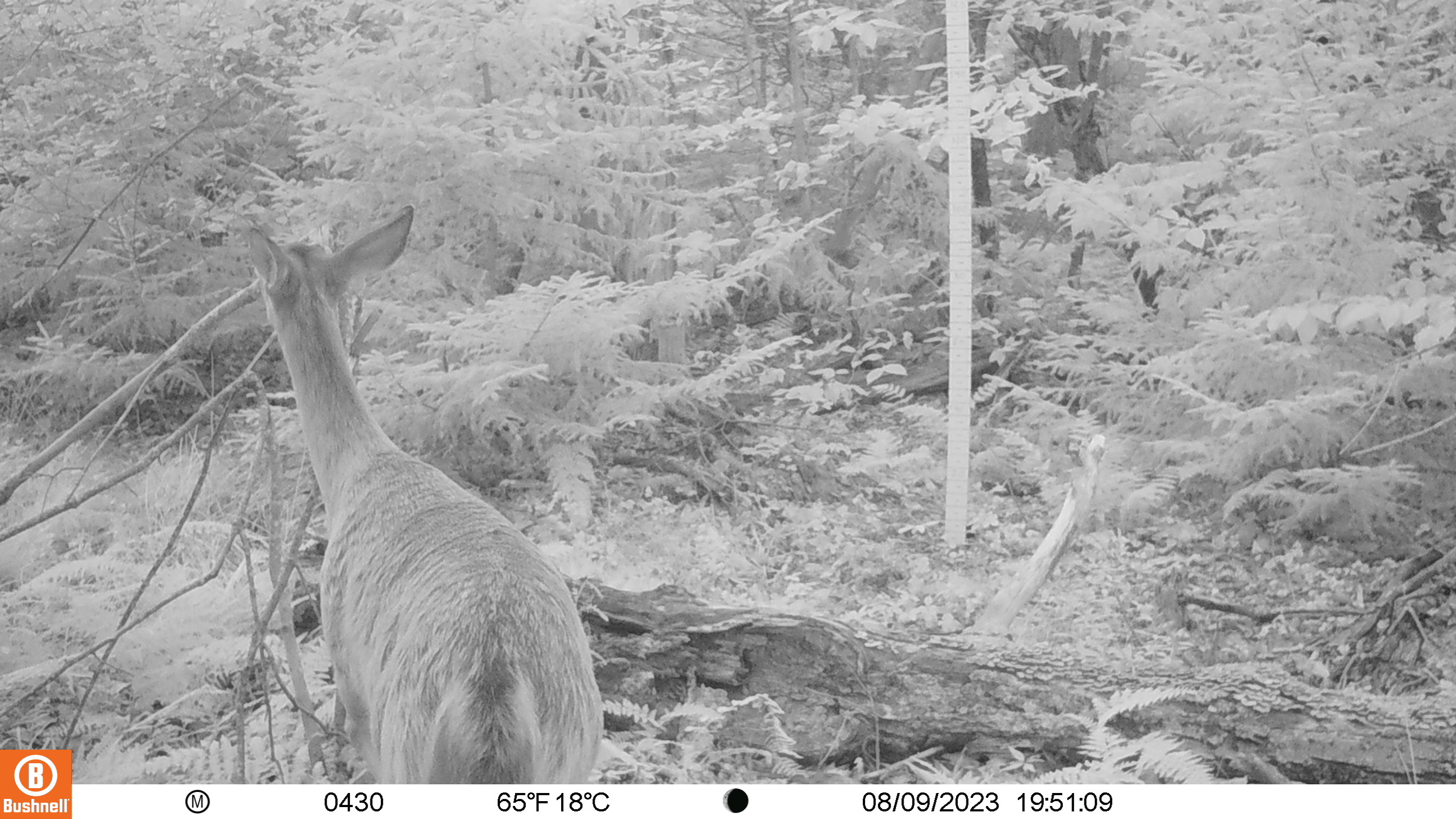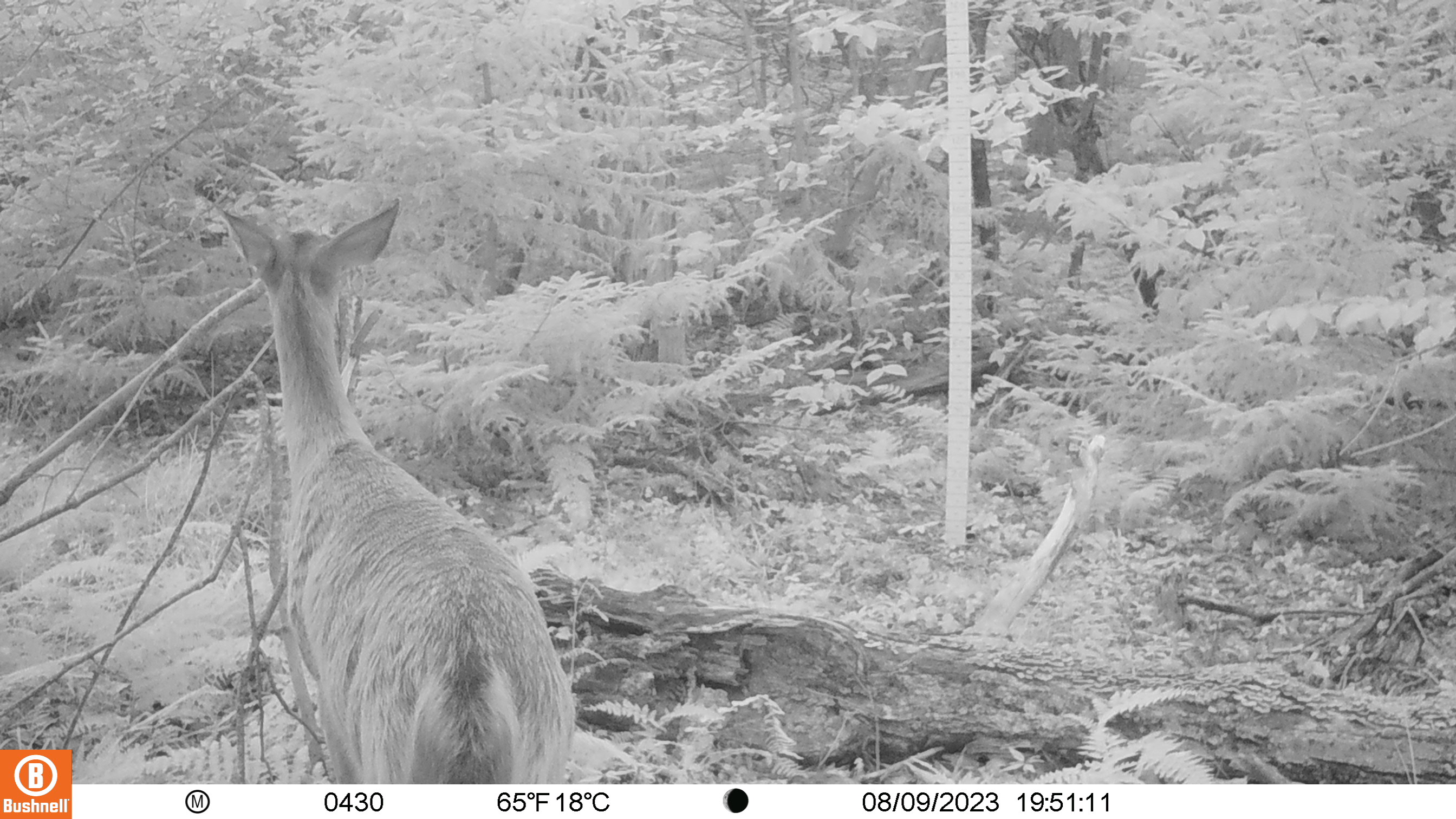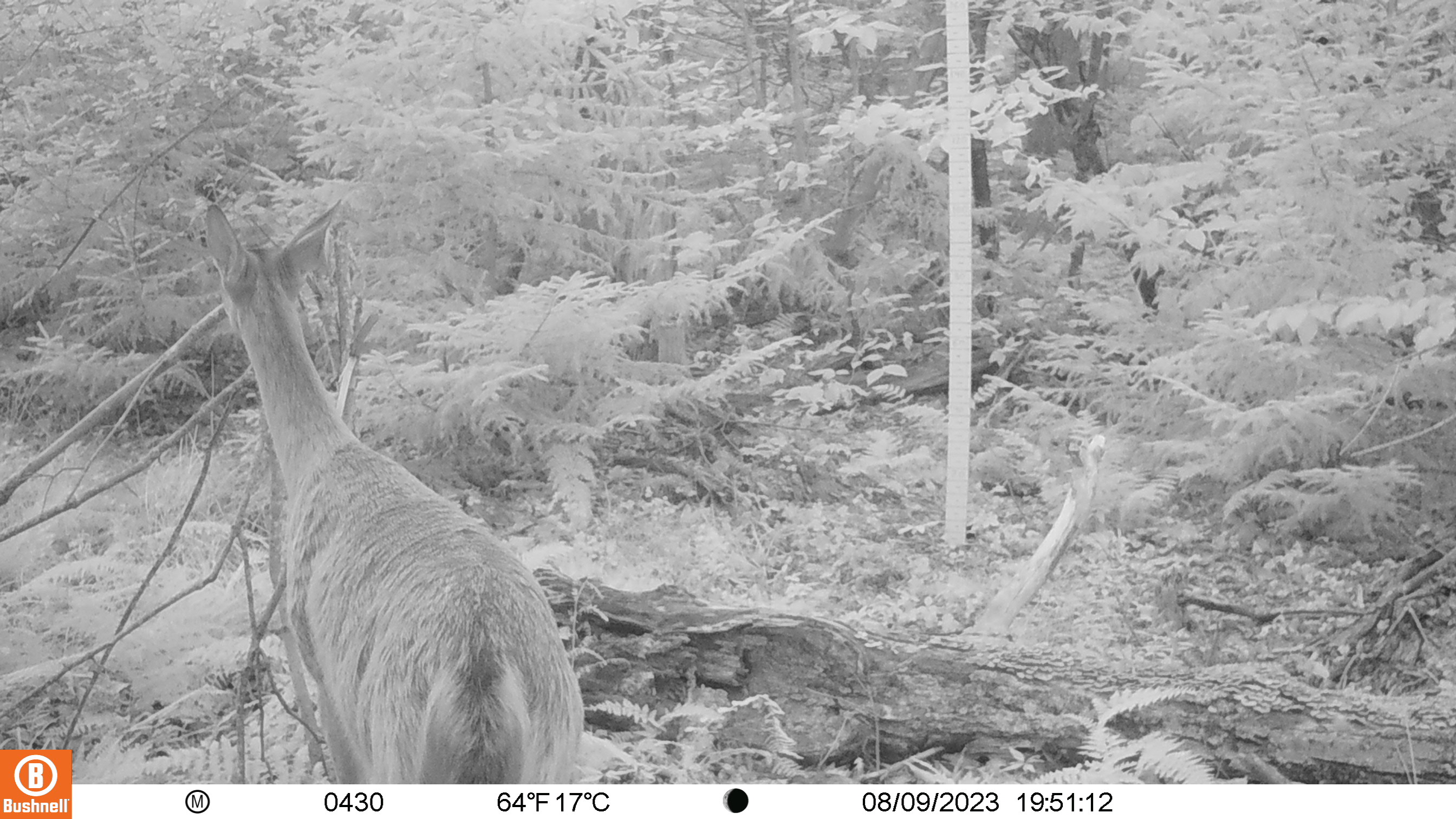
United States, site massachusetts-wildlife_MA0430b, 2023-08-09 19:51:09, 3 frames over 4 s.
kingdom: Animalia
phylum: Chordata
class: Mammalia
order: Artiodactyla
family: Cervidae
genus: Odocoileus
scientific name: Odocoileus virginianus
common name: white-tailed deer